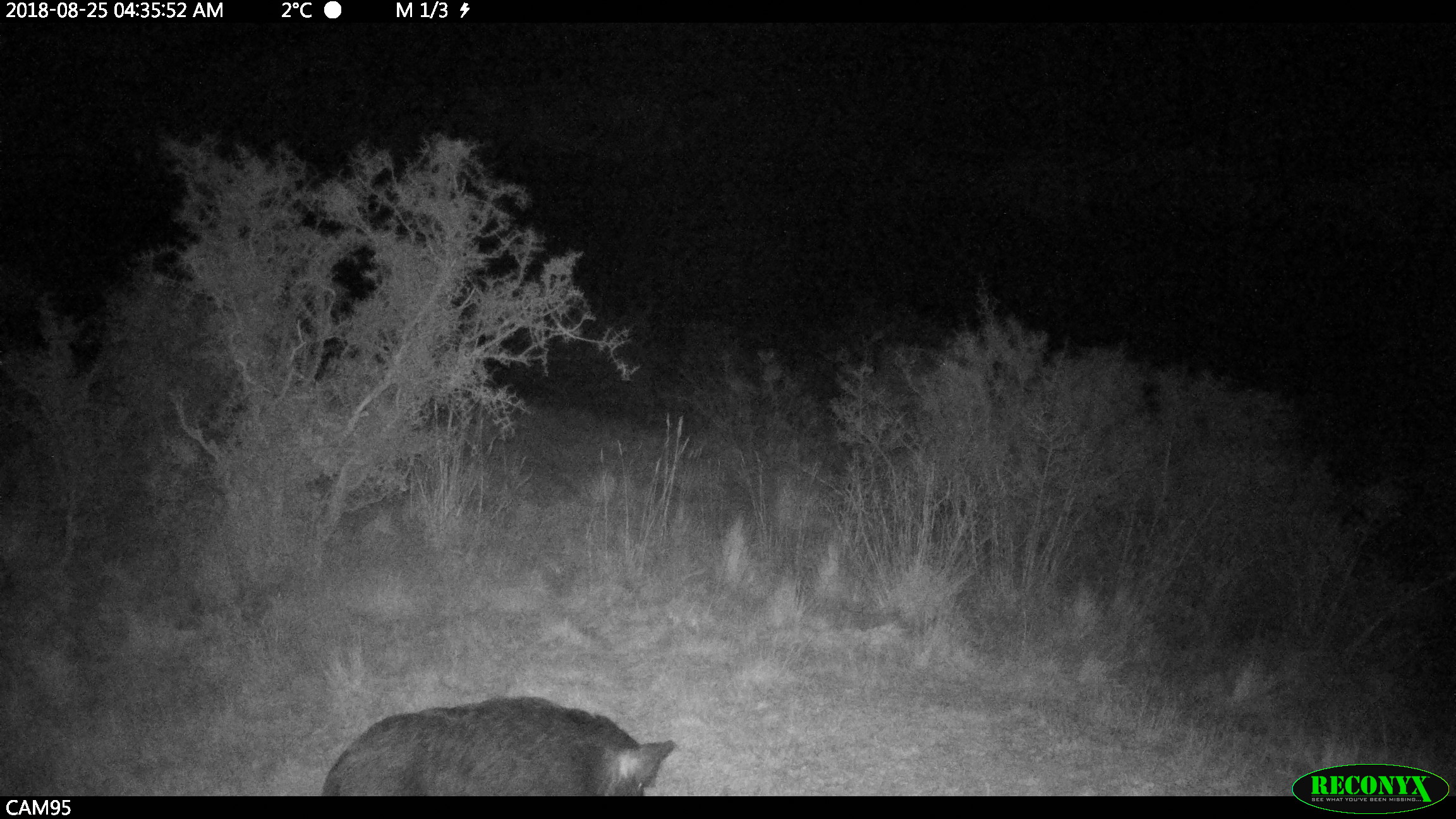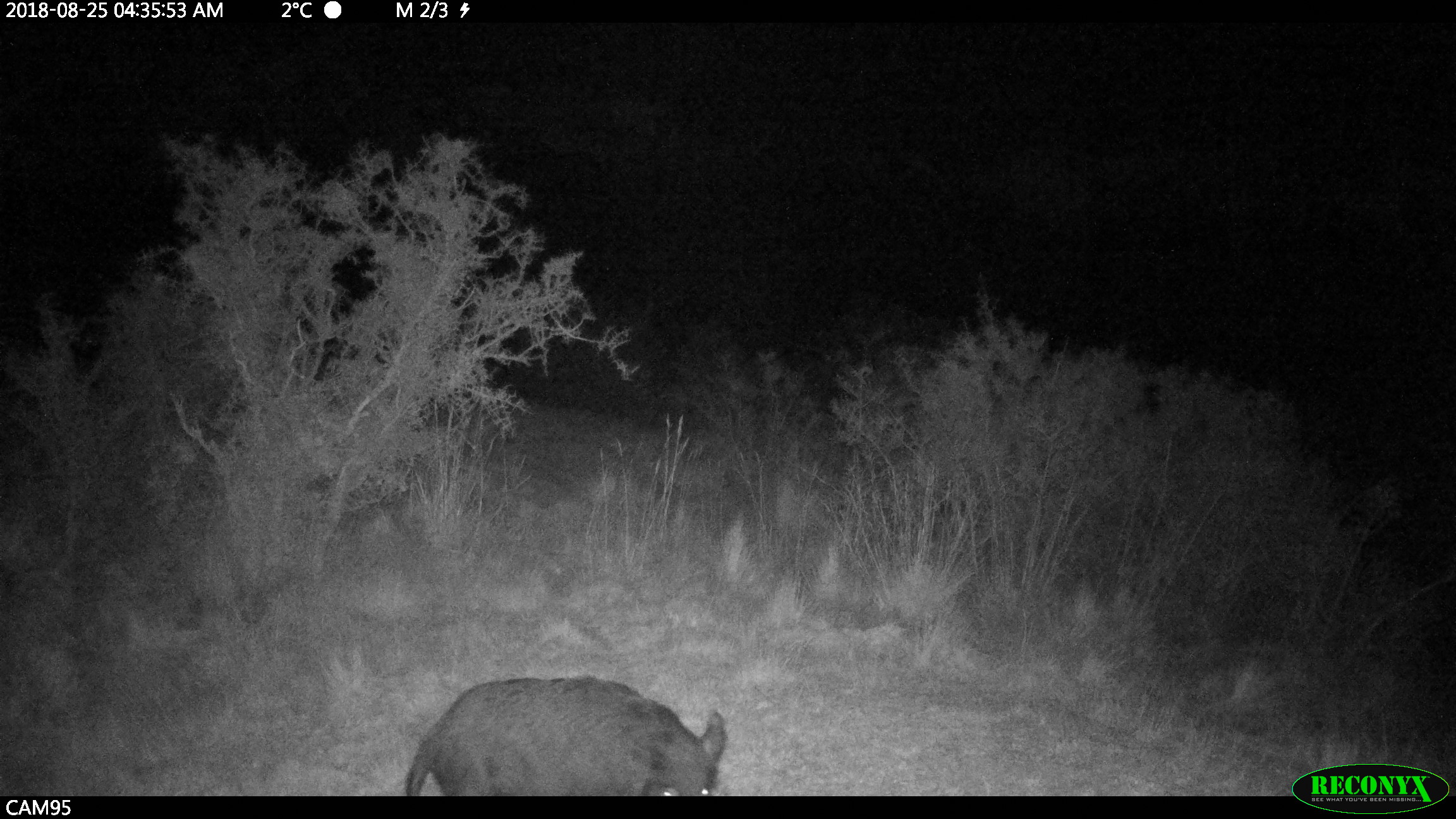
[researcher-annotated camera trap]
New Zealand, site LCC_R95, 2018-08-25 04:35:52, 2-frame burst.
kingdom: Animalia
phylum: Chordata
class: Mammalia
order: Artiodactyla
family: Suidae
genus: Sus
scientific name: Sus scrofa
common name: pig